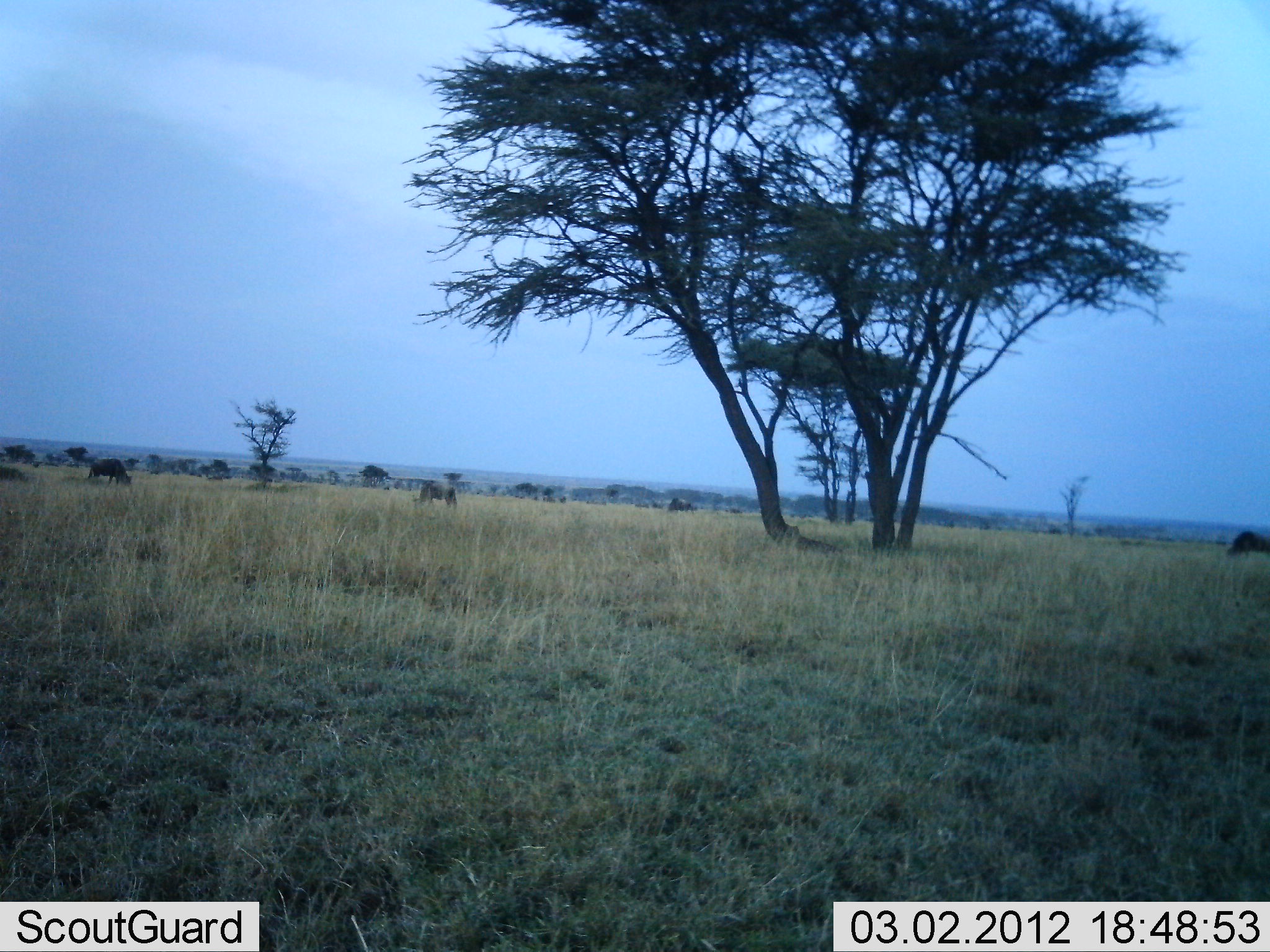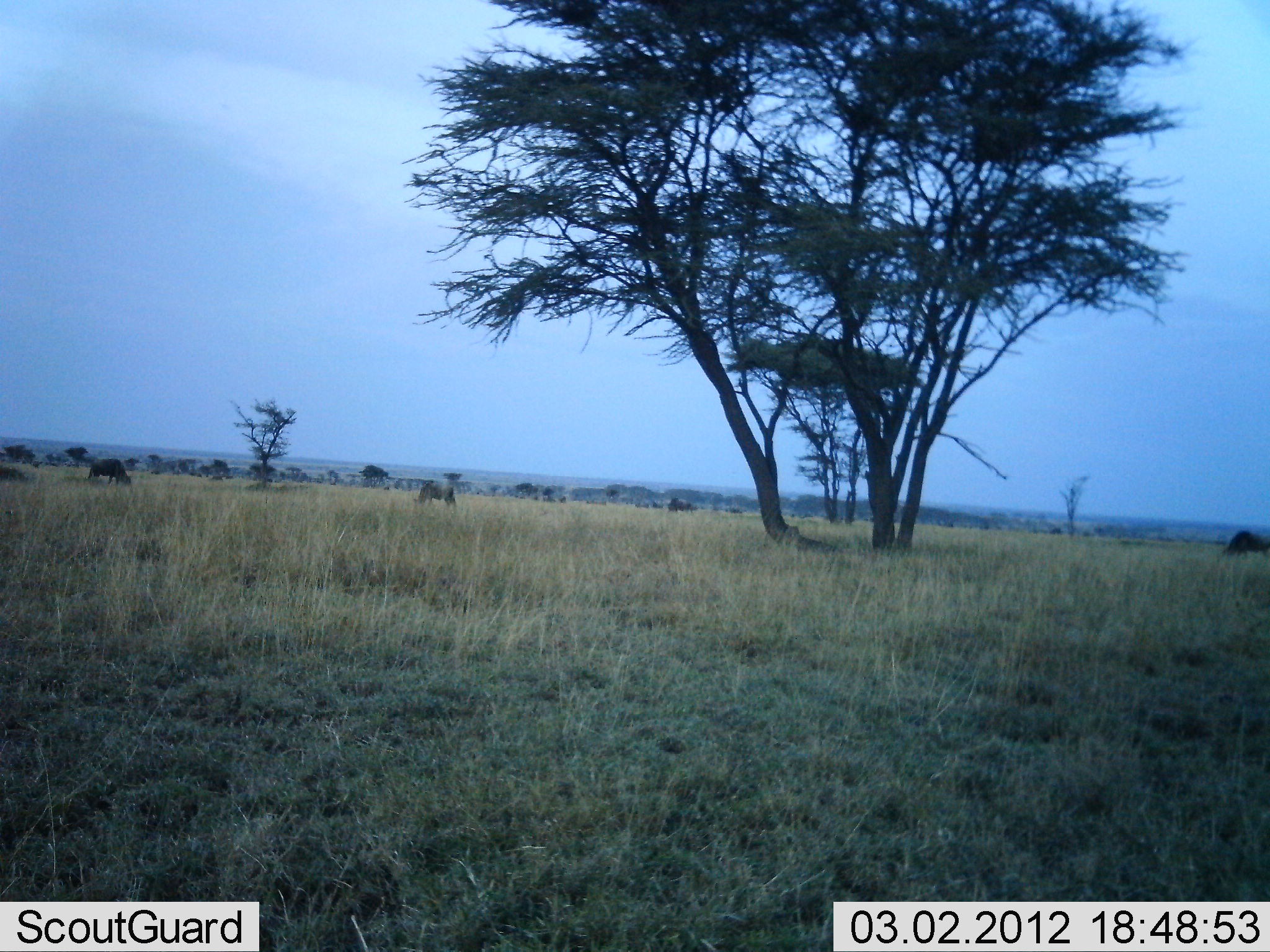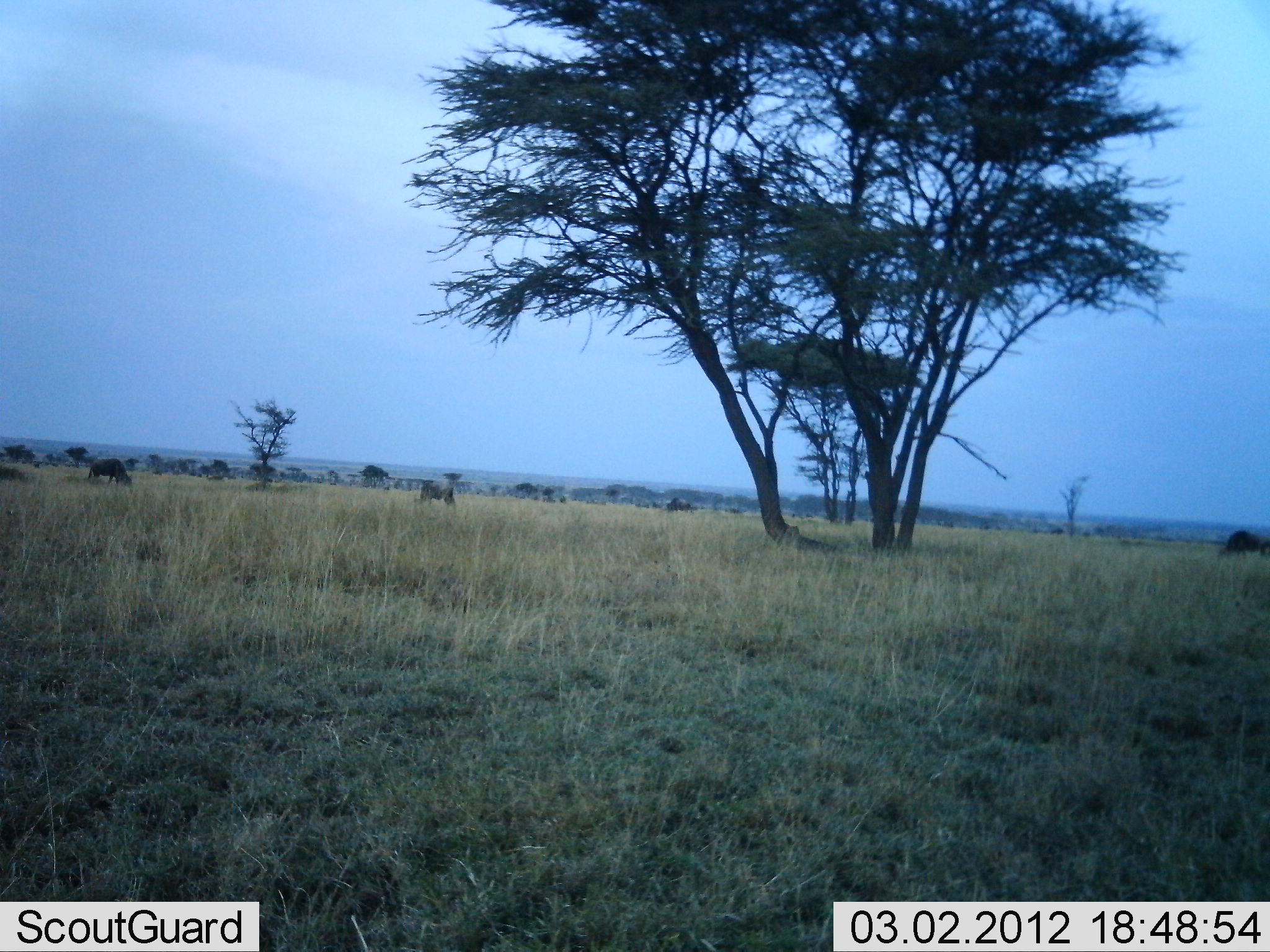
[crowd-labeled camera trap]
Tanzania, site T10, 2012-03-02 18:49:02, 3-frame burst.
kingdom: Animalia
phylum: Chordata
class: Mammalia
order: Artiodactyla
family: Bovidae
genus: Connochaetes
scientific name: Connochaetes taurinus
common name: blue wildebeest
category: wildebeest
Wildebeest (blue wildebeest) (Connochaetes taurinus), count 3. Behavior (volunteer vote fractions): standing 26%, resting 5%, moving 11%, interacting 0%. Young present (vote fraction): 0%. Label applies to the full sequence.